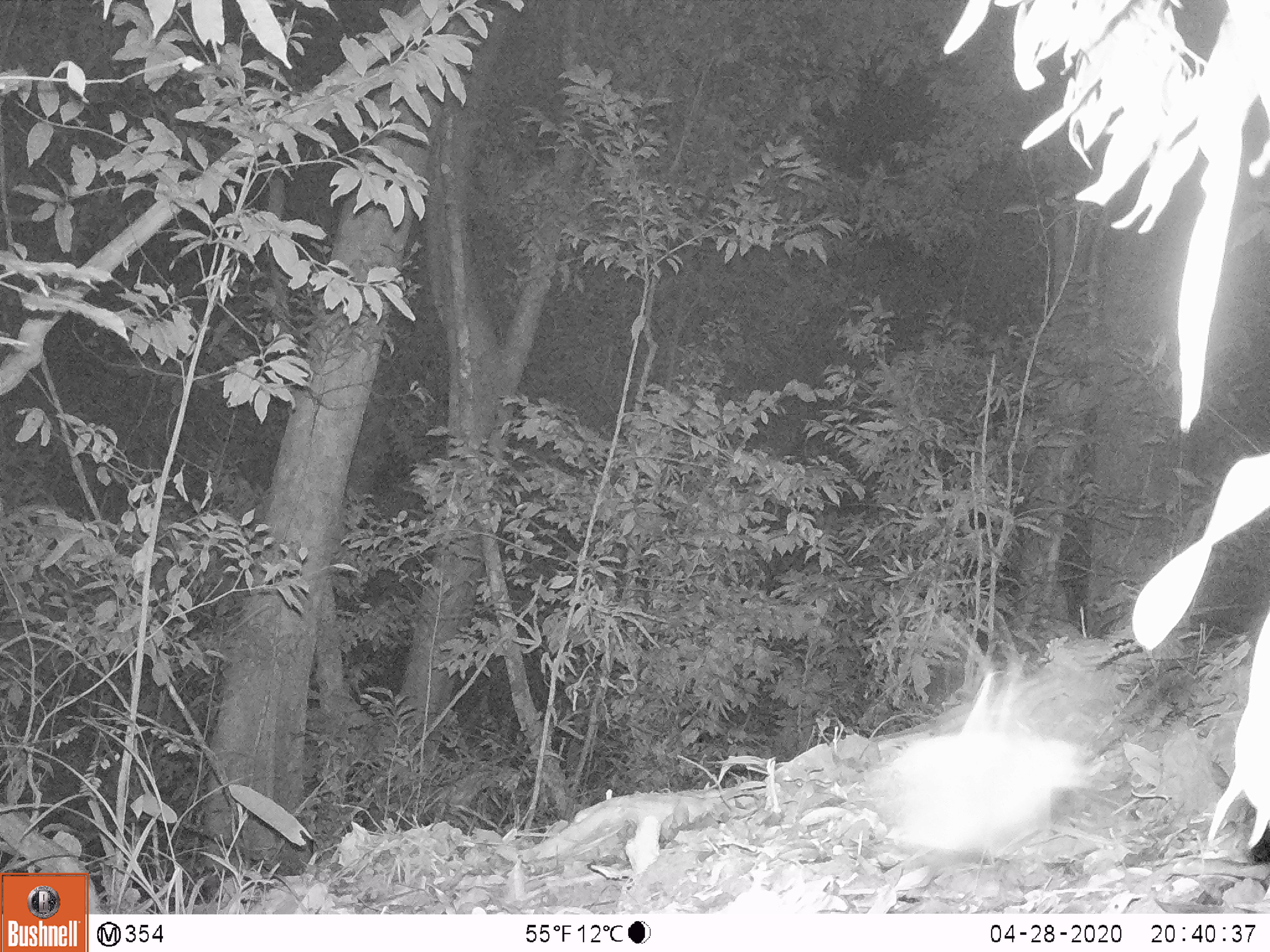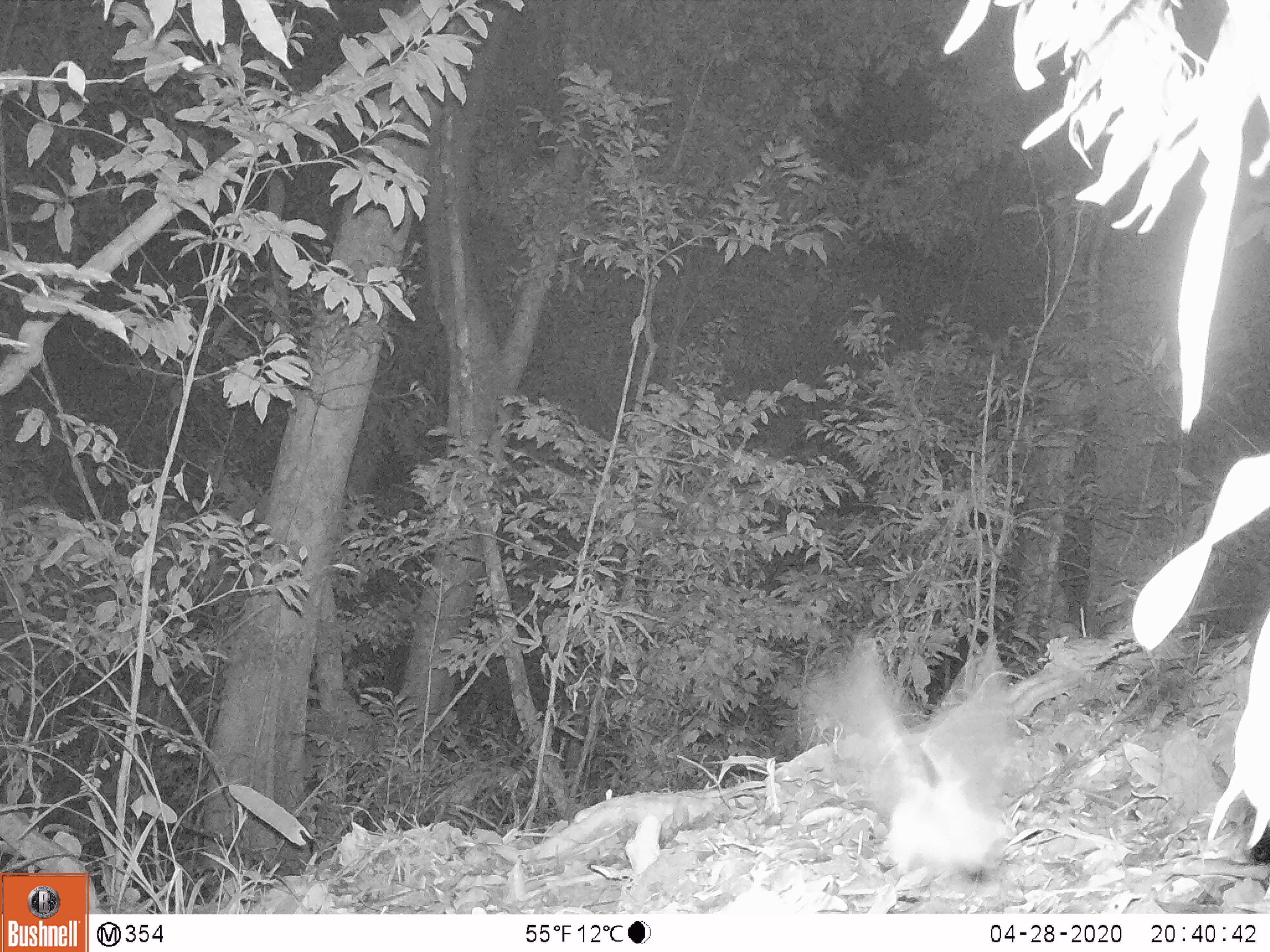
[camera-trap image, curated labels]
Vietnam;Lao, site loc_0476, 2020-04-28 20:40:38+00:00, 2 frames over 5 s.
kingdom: Animalia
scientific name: Animalia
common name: animal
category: unidentified animal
Unidentified animal (animal) (Animalia). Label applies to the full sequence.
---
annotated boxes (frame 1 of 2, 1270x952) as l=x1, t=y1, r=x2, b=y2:
unidentified animal: l=882, t=669, r=1099, b=860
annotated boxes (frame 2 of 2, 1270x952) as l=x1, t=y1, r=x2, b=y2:
unidentified animal: l=839, t=631, r=1016, b=877